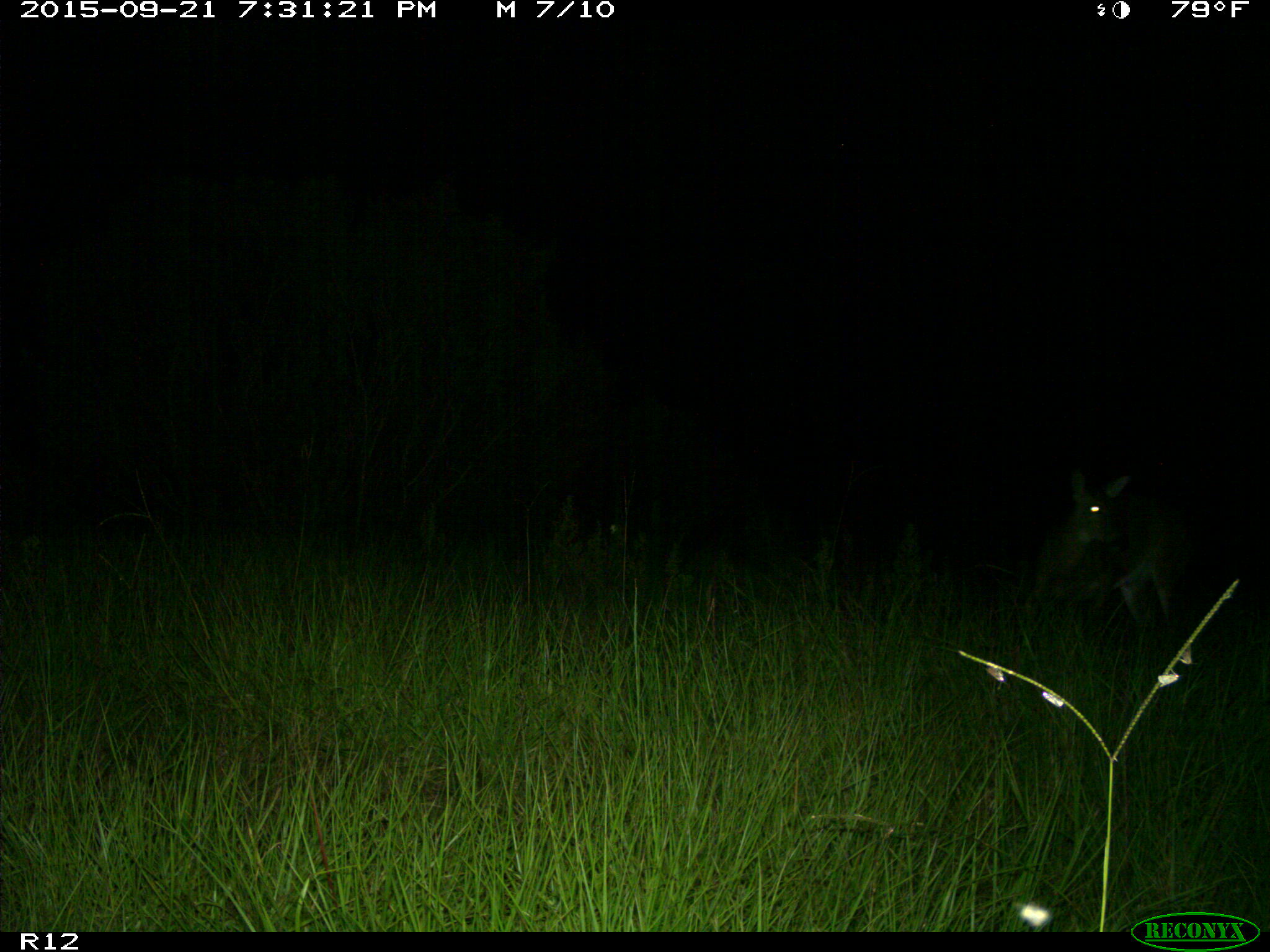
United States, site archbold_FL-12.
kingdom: Animalia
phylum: Chordata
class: Mammalia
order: Artiodactyla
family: Cervidae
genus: Odocoileus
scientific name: Odocoileus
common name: deer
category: unidentified deer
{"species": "unidentified deer (deer) (Odocoileus)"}